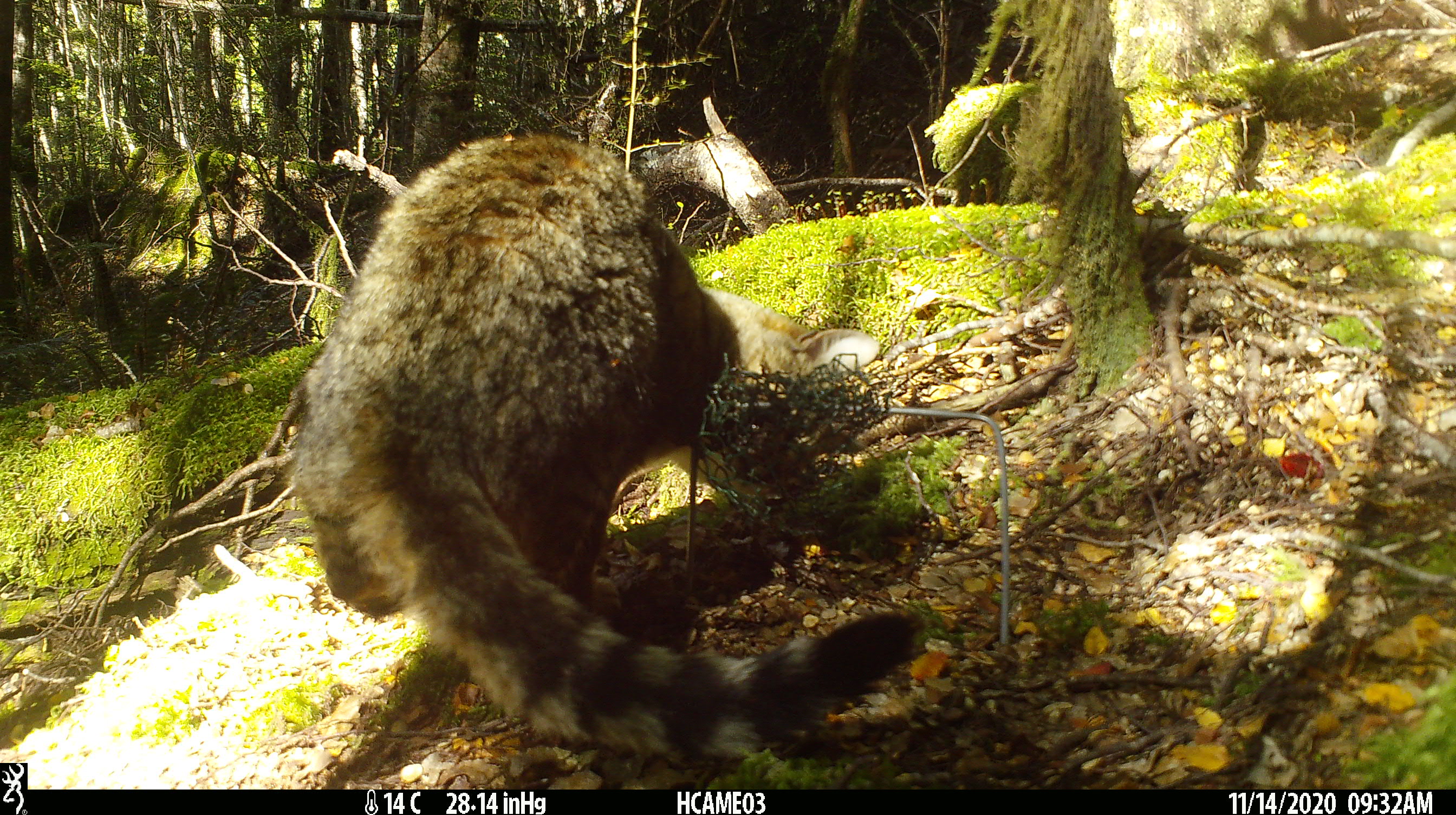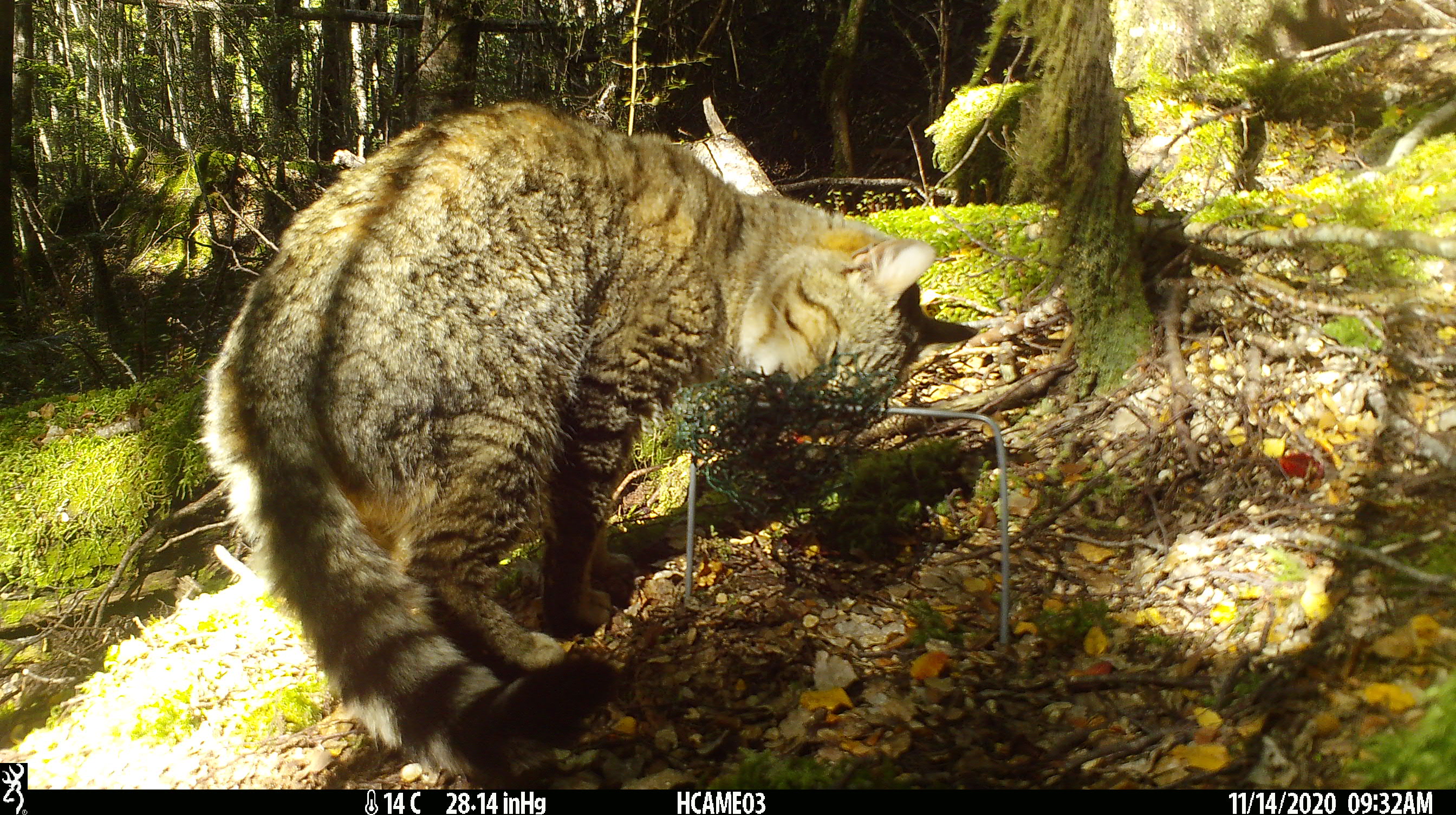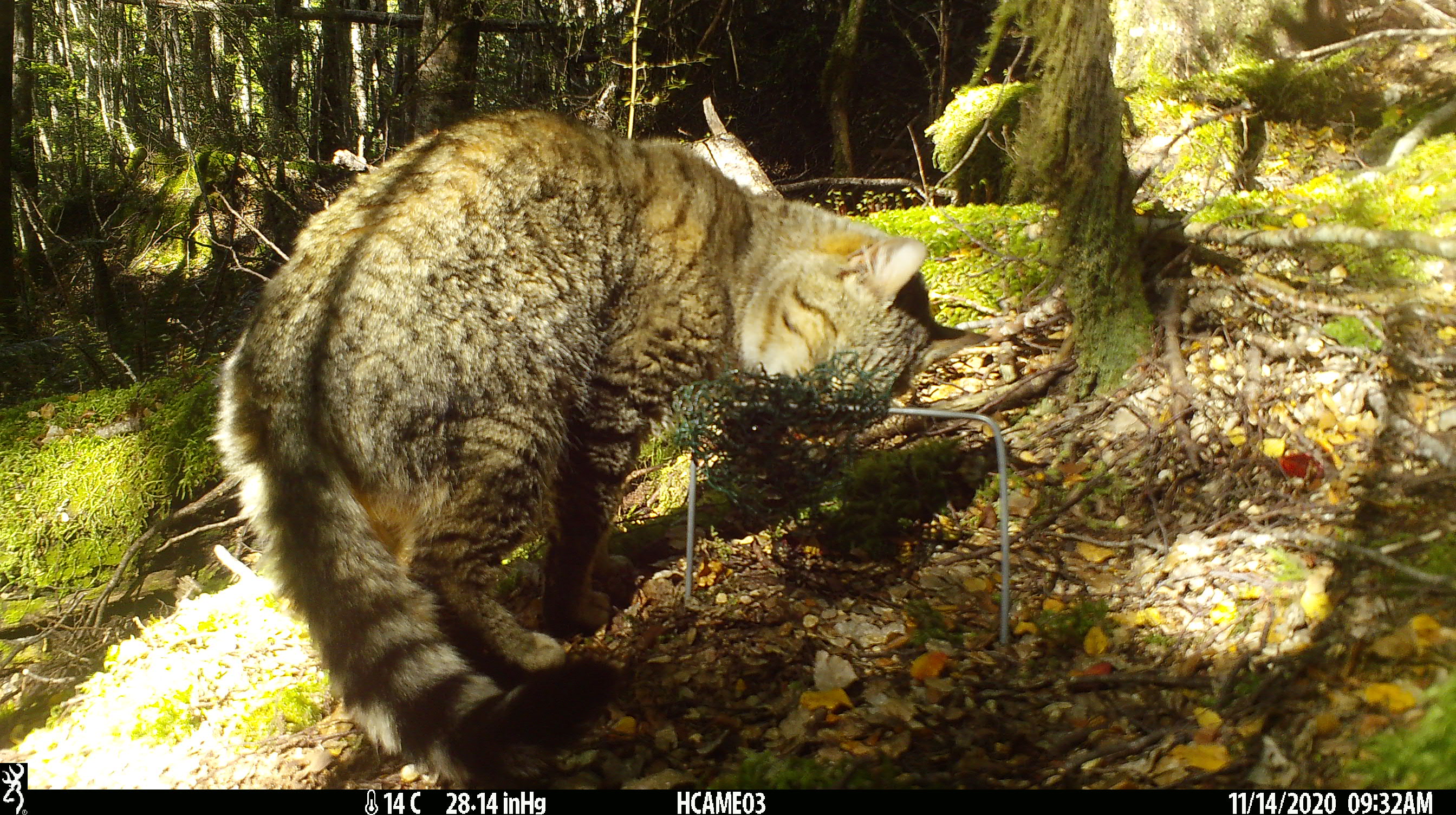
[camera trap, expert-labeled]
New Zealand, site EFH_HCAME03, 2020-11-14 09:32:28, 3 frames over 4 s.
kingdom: Animalia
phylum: Chordata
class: Mammalia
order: Carnivora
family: Felidae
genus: Felis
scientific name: Felis catus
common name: domestic cat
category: cat